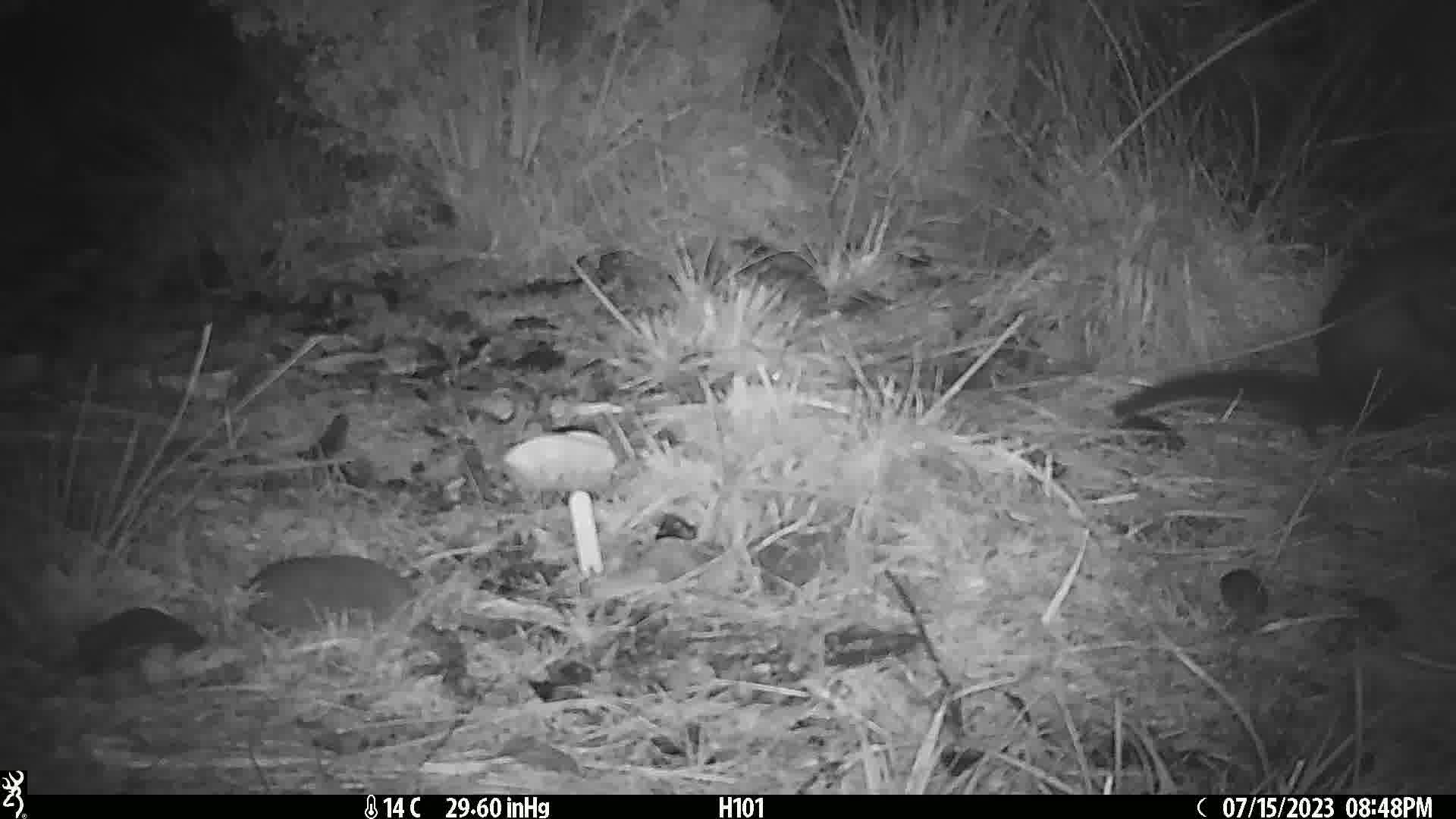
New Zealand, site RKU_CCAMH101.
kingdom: Animalia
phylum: Chordata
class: Mammalia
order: Diprotodontia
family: Phalangeridae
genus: Trichosurus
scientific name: Trichosurus vulpecula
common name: common brushtail possum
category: possum